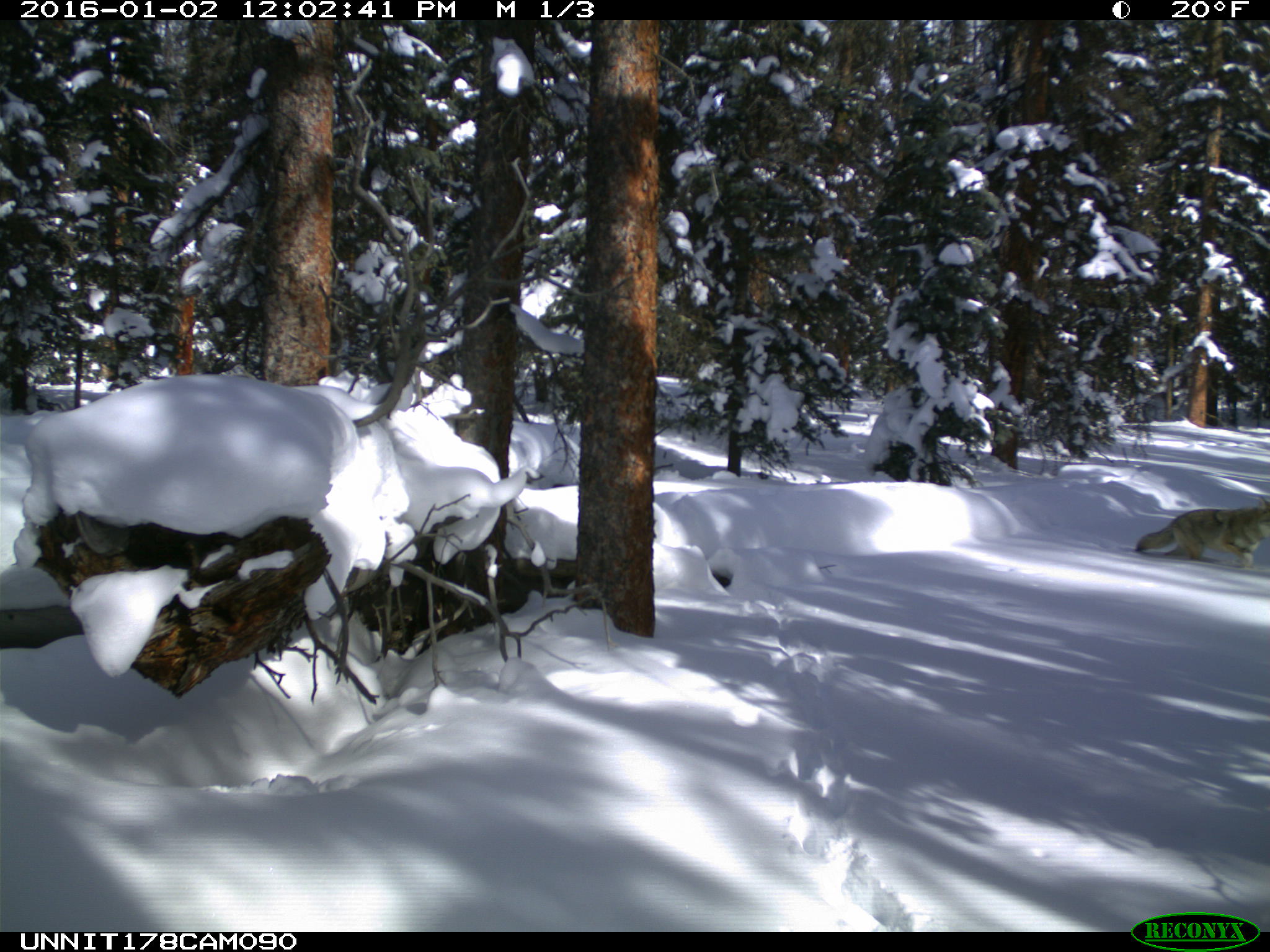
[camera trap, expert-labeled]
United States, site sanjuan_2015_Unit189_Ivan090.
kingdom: Animalia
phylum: Chordata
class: Mammalia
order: Carnivora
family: Canidae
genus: Canis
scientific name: Canis latrans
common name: coyote